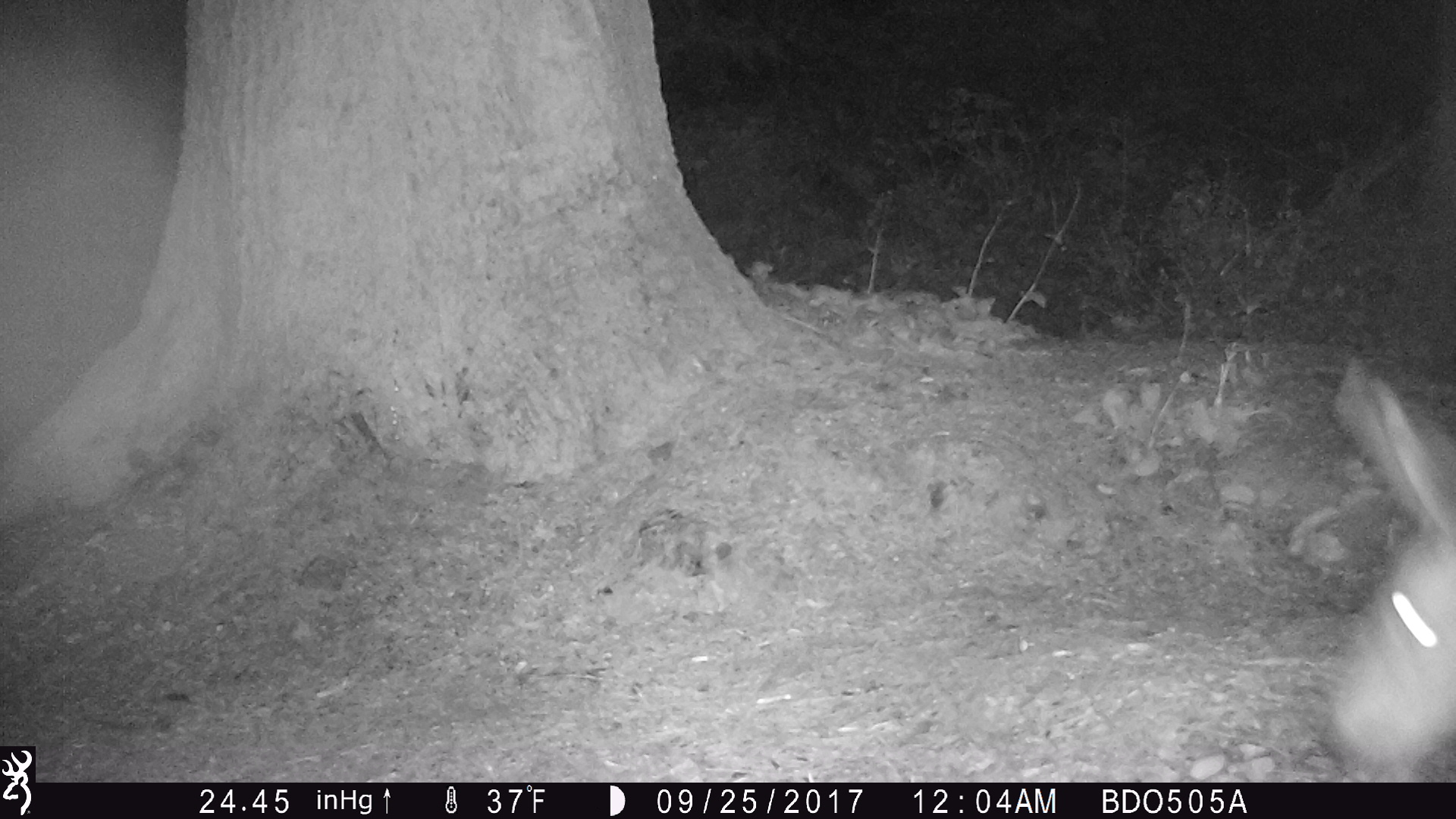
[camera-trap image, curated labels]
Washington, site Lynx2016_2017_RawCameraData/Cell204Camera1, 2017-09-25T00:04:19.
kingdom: Animalia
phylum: Chordata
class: Mammalia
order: Artiodactyla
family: Cervidae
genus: Odocoileus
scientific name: Odocoileus hemionus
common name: mule deer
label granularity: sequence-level